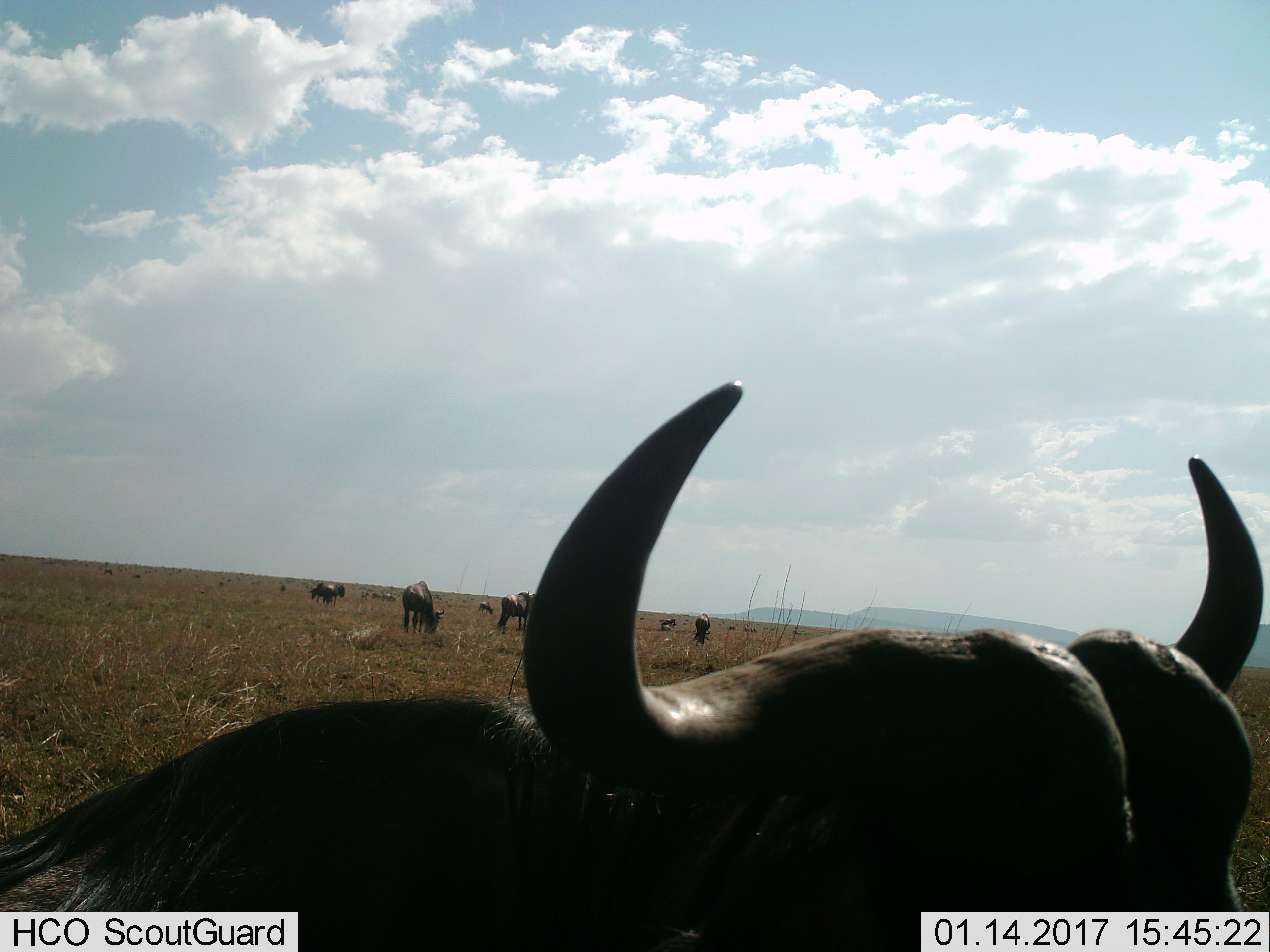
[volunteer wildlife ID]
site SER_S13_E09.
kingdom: Animalia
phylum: Chordata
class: Mammalia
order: Artiodactyla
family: Bovidae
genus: Connochaetes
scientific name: Connochaetes taurinus taurinus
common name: blue wildebeest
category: wildebeestblue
Wildebeestblue (blue wildebeest) (Connochaetes taurinus taurinus), count 11-50. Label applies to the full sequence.